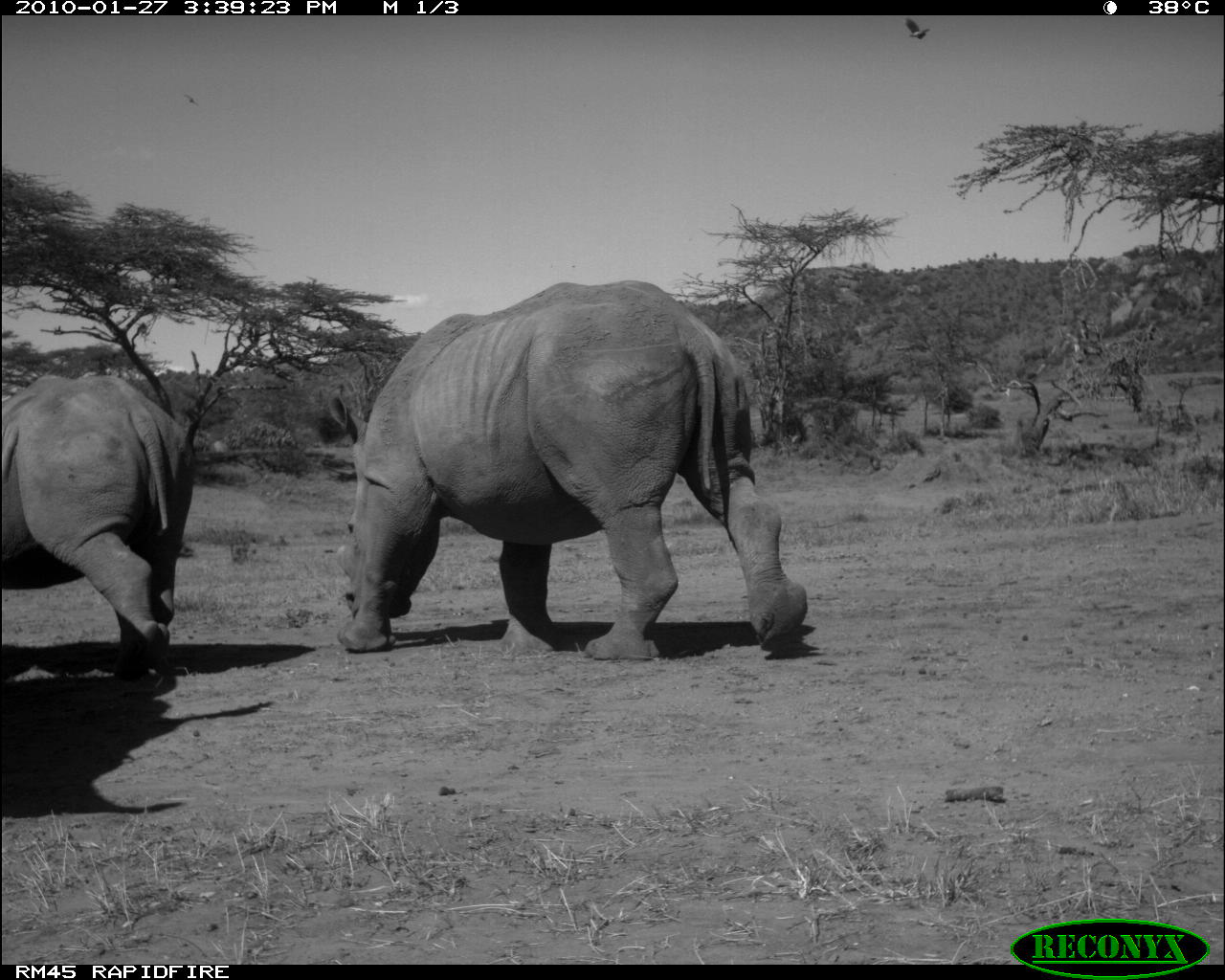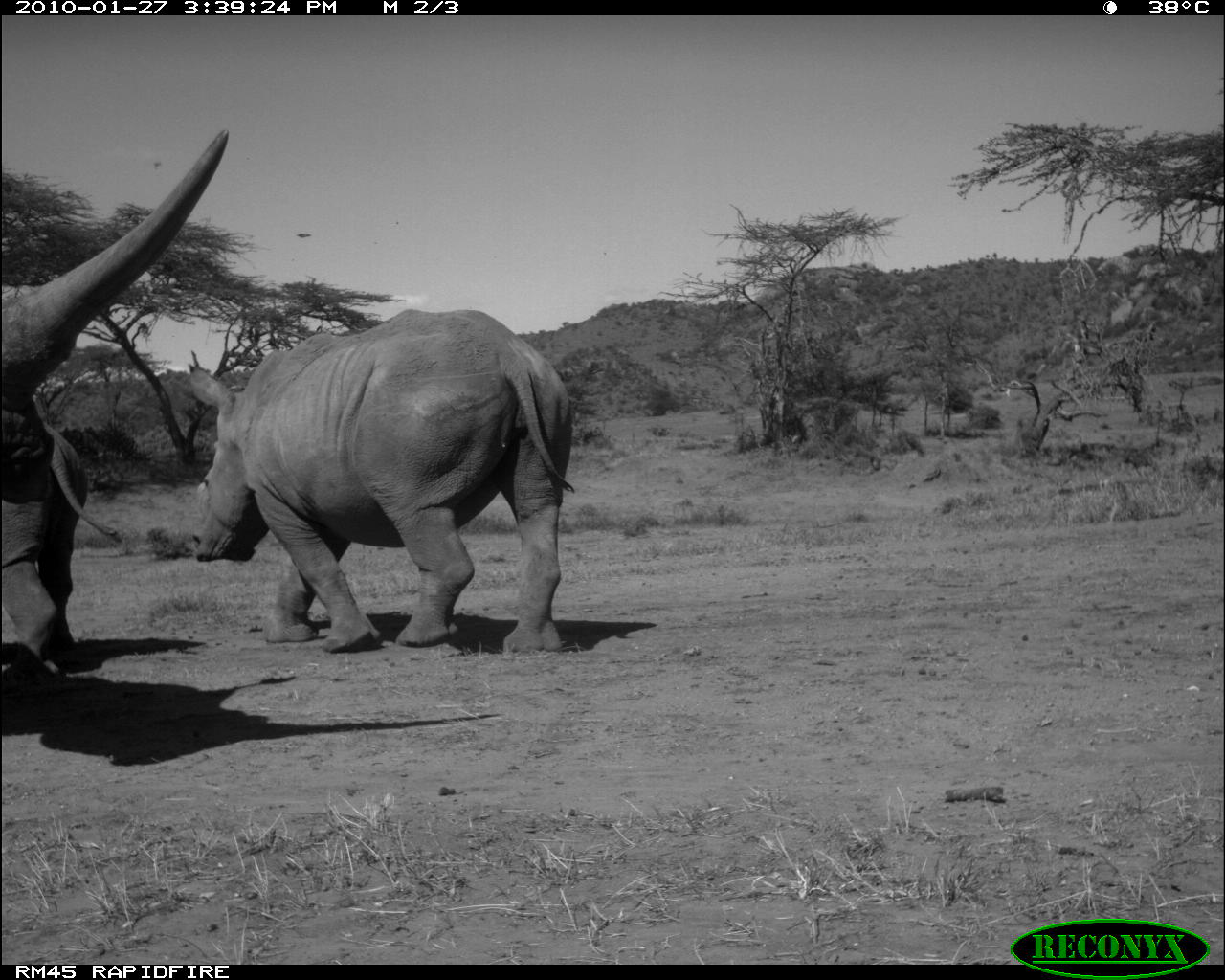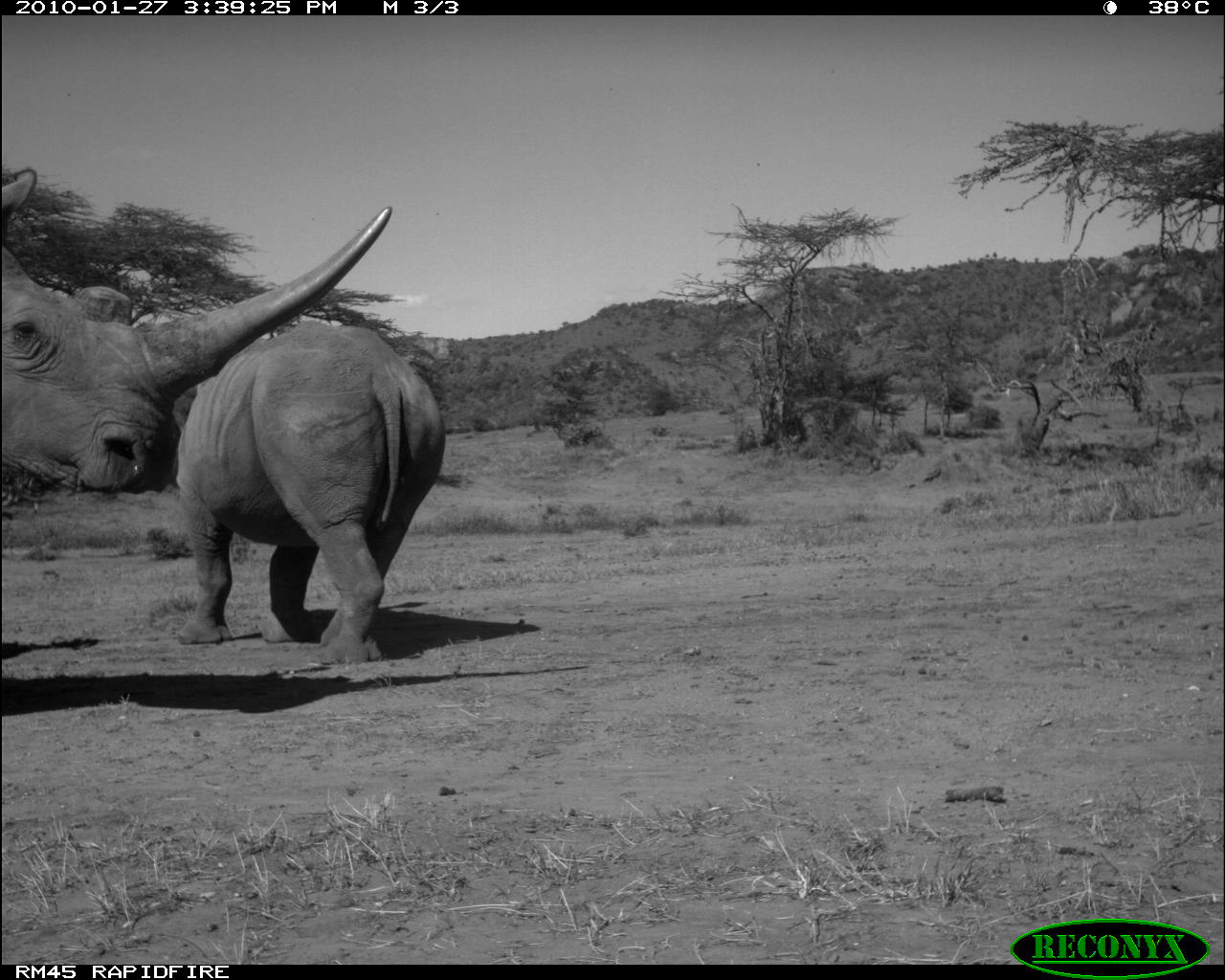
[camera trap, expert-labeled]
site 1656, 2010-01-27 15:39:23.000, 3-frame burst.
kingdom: Animalia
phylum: Chordata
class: Mammalia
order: Perissodactyla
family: Rhinocerotidae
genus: Ceratotherium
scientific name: Ceratotherium simum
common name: white rhinoceros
Ceratotherium simum (white rhinoceros), count 2.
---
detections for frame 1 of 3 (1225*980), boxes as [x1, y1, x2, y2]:
ceratotherium simum: [323, 279, 807, 660]; [0, 365, 195, 681]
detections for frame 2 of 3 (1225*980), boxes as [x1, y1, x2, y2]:
ceratotherium simum: [183, 303, 575, 652]; [0, 127, 235, 690]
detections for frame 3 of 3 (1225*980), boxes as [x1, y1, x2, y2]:
ceratotherium simum: [0, 163, 391, 499]; [168, 316, 446, 667]